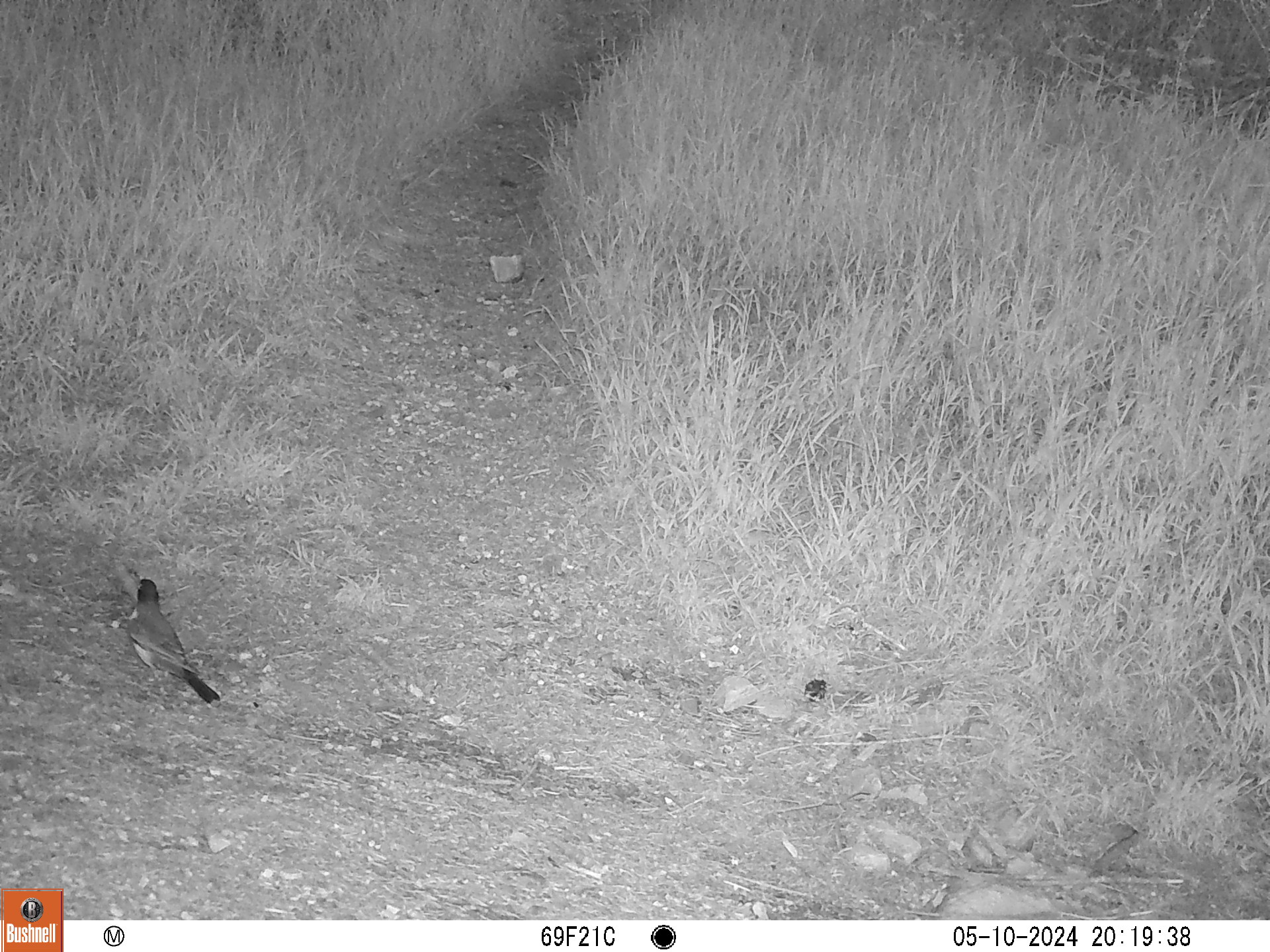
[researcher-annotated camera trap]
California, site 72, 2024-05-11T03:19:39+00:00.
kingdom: Animalia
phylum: Chordata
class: Aves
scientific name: Aves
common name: bird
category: unknown bird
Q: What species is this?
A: Unknown bird (bird) (Aves).